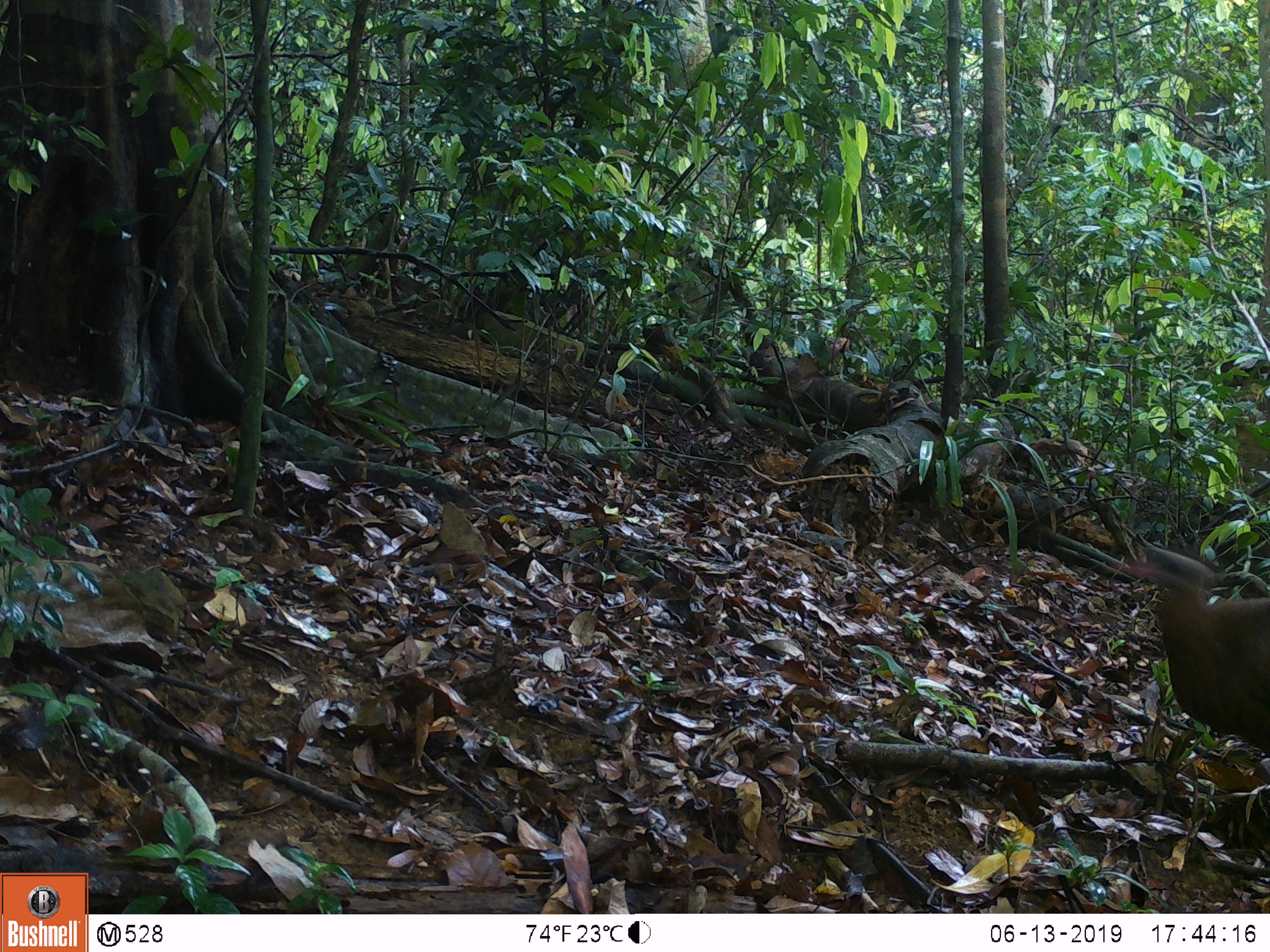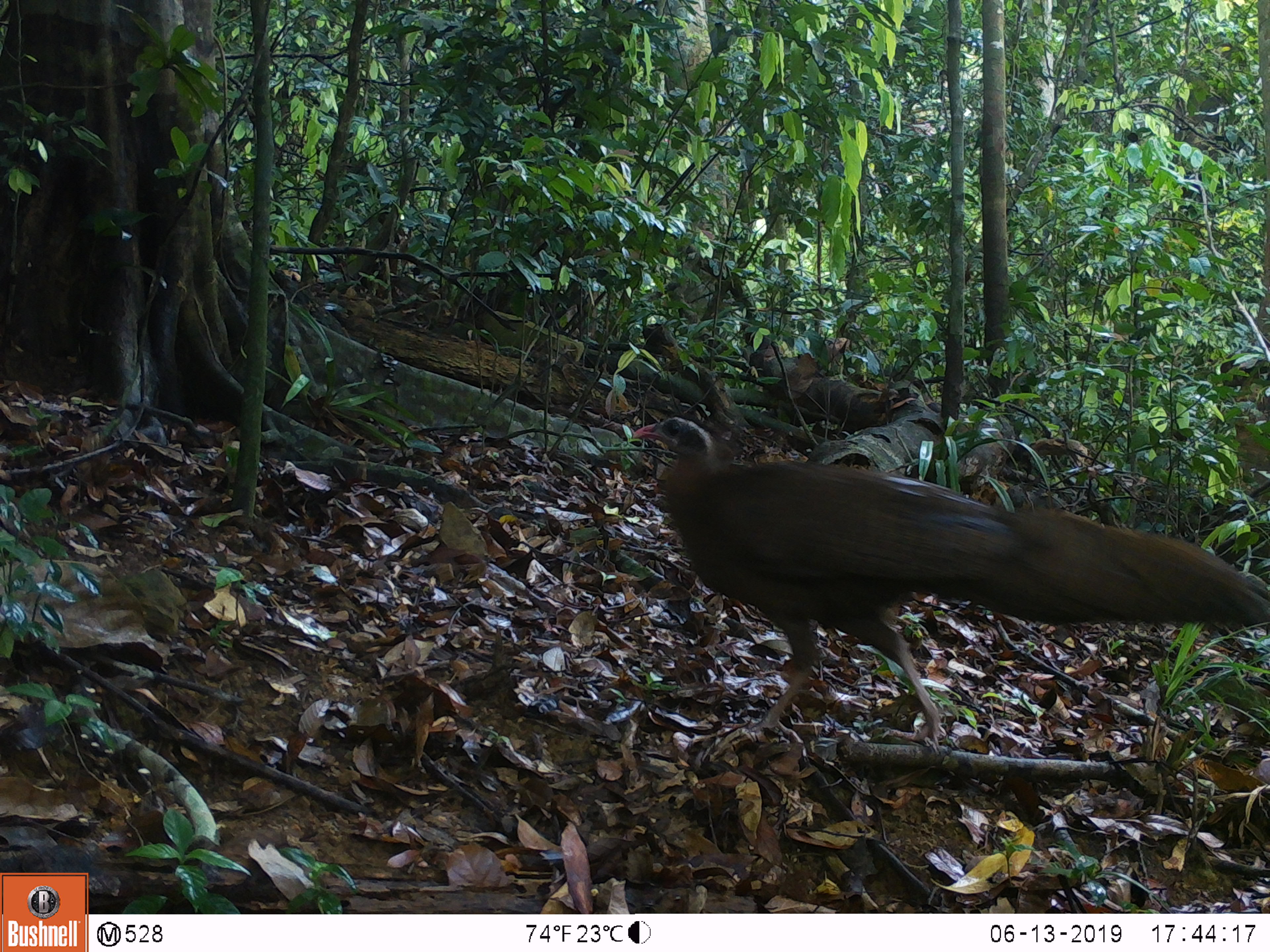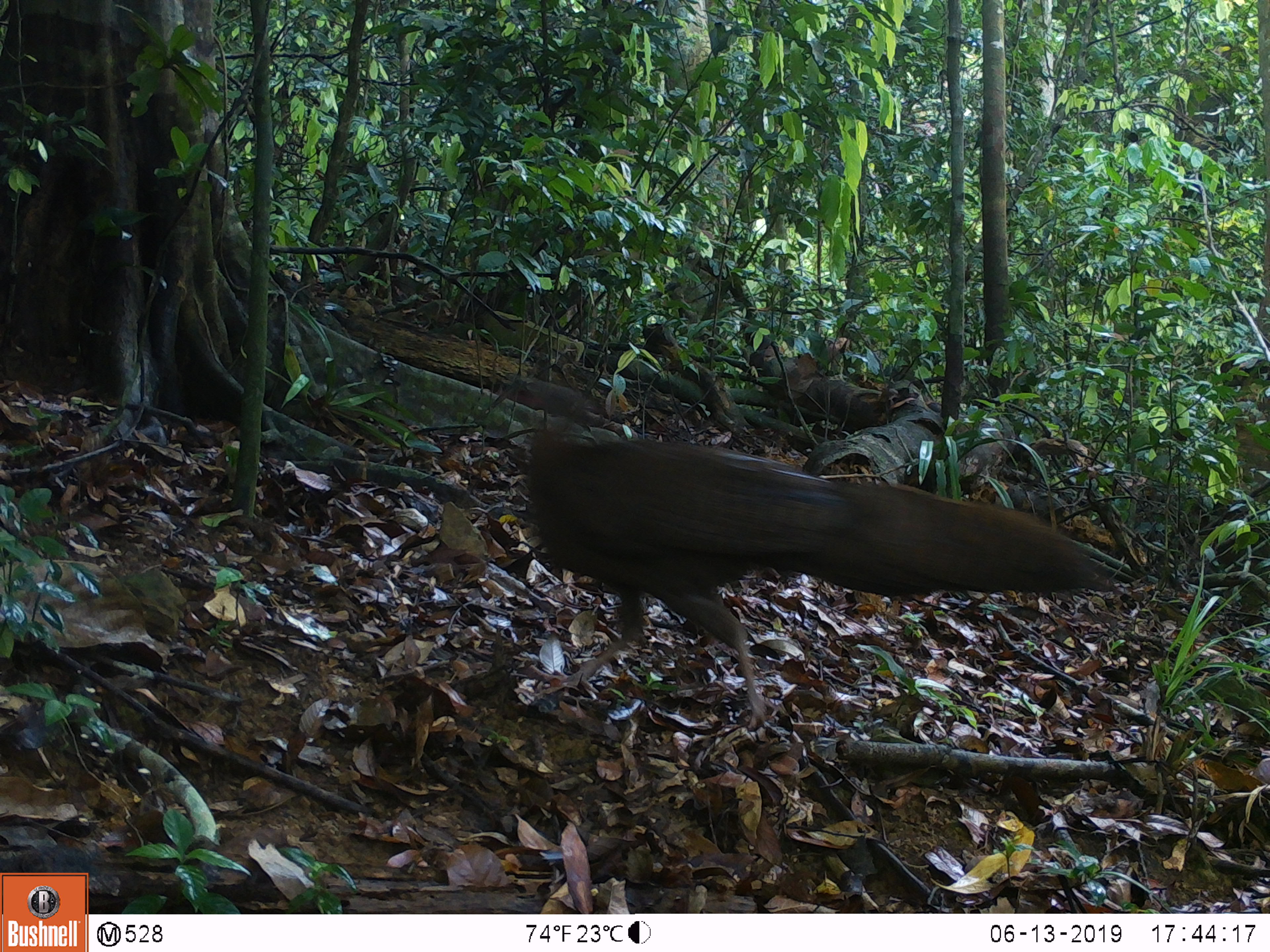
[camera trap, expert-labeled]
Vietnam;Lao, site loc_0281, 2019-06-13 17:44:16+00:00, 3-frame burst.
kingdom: Animalia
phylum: Chordata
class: Aves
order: Galliformes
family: Phasianidae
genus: Rheinardia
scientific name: Rheinardia ocellata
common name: crested argus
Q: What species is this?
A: Crested argus (Rheinardia ocellata).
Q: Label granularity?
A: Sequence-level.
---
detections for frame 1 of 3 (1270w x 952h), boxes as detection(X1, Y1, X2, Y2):
crested argus: detection(1112, 556, 1270, 755)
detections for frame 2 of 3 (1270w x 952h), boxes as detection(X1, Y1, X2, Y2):
crested argus: detection(633, 417, 1268, 746)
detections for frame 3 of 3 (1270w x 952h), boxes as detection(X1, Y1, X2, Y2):
crested argus: detection(526, 434, 1112, 728)